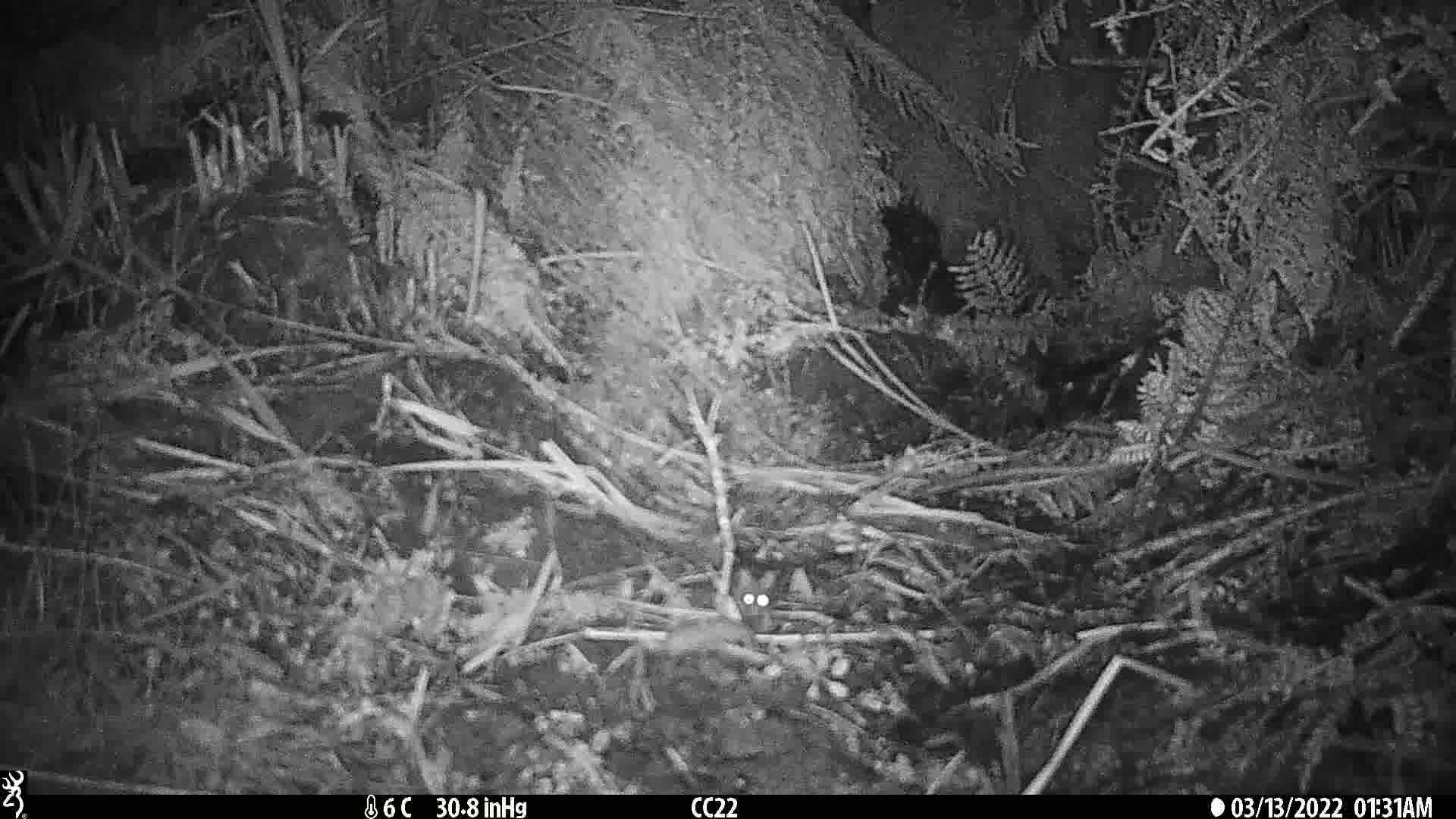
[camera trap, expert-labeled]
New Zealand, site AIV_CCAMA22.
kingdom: Animalia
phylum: Chordata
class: Mammalia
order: Rodentia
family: Muridae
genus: Mus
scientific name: Mus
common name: mouse